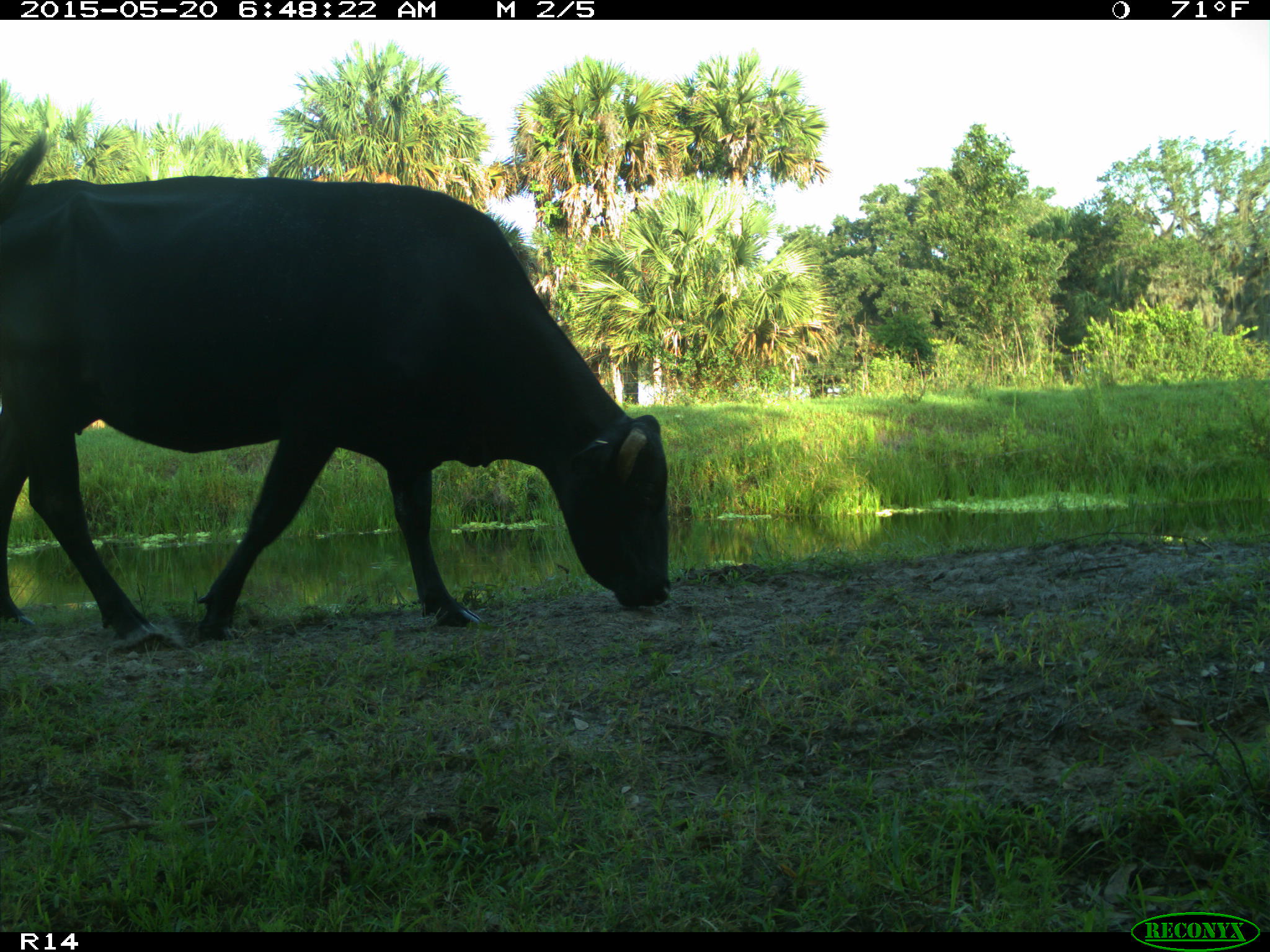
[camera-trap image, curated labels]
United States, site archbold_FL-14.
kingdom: Animalia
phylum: Chordata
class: Mammalia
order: Artiodactyla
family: Bovidae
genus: Bos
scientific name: Bos taurus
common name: domestic cow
Bos taurus (domestic cow).